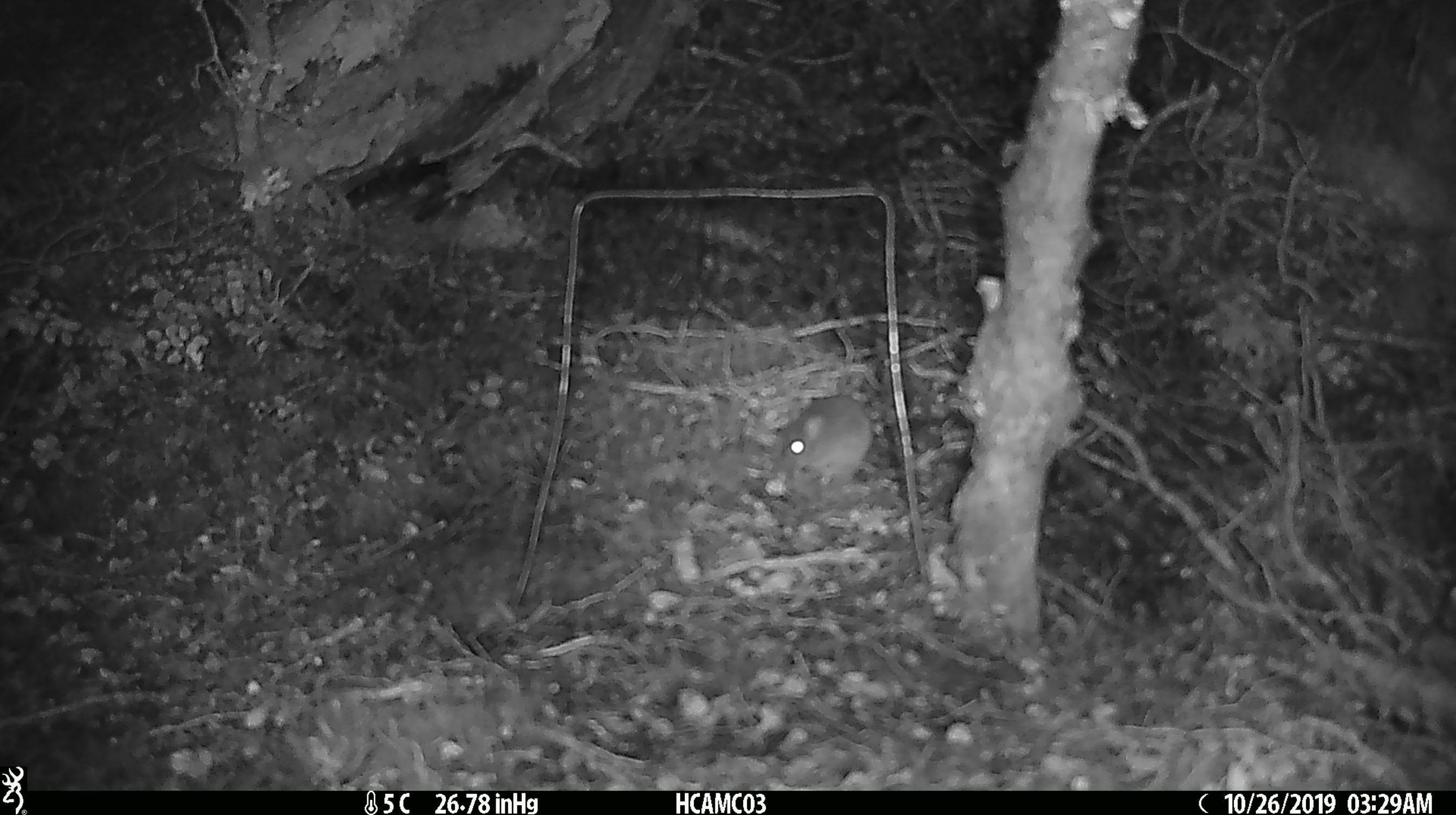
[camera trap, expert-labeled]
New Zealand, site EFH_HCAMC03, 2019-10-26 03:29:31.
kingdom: Animalia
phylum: Chordata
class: Mammalia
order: Rodentia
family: Muridae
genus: Mus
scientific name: Mus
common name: mouse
Mouse (Mus).